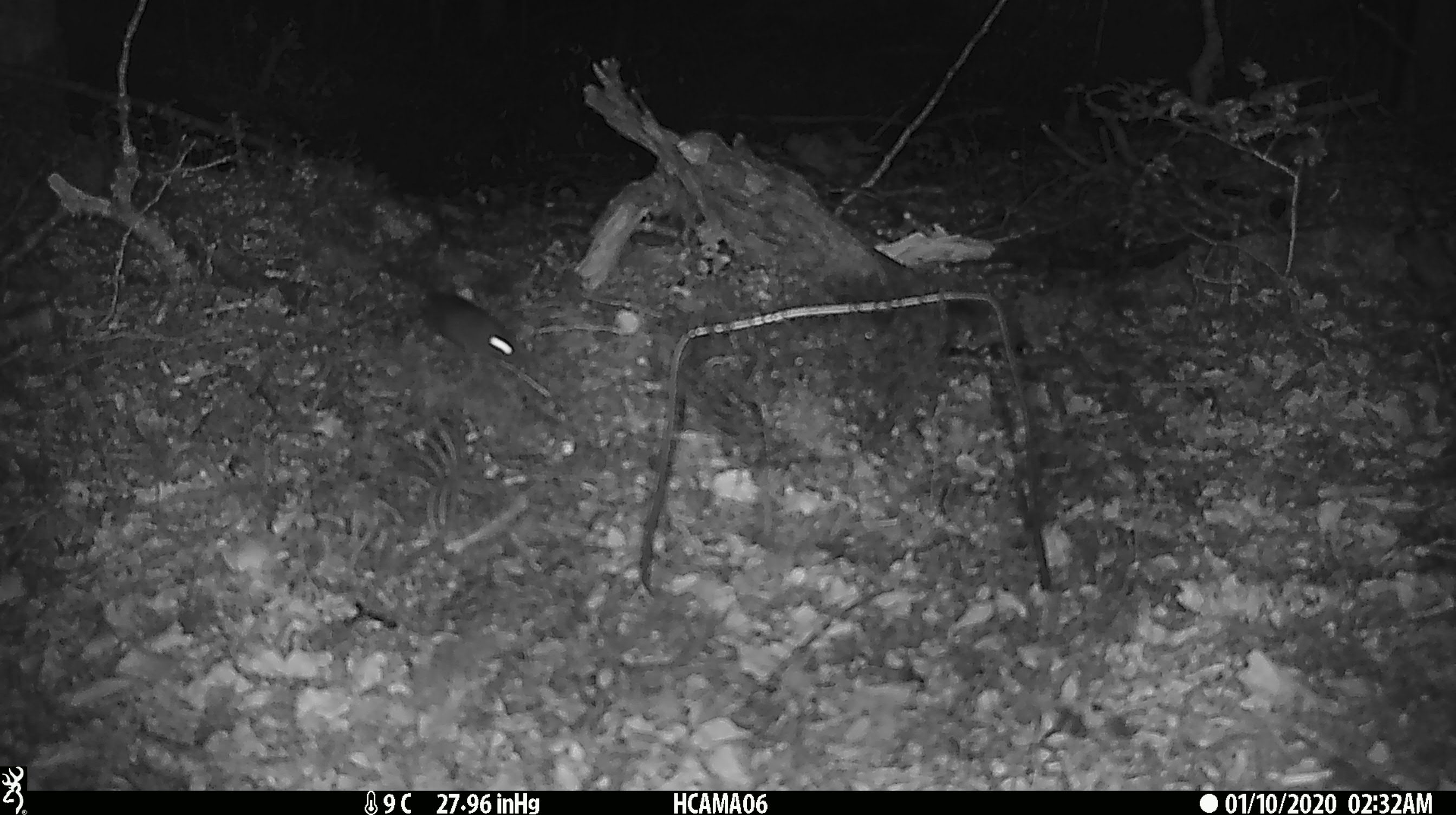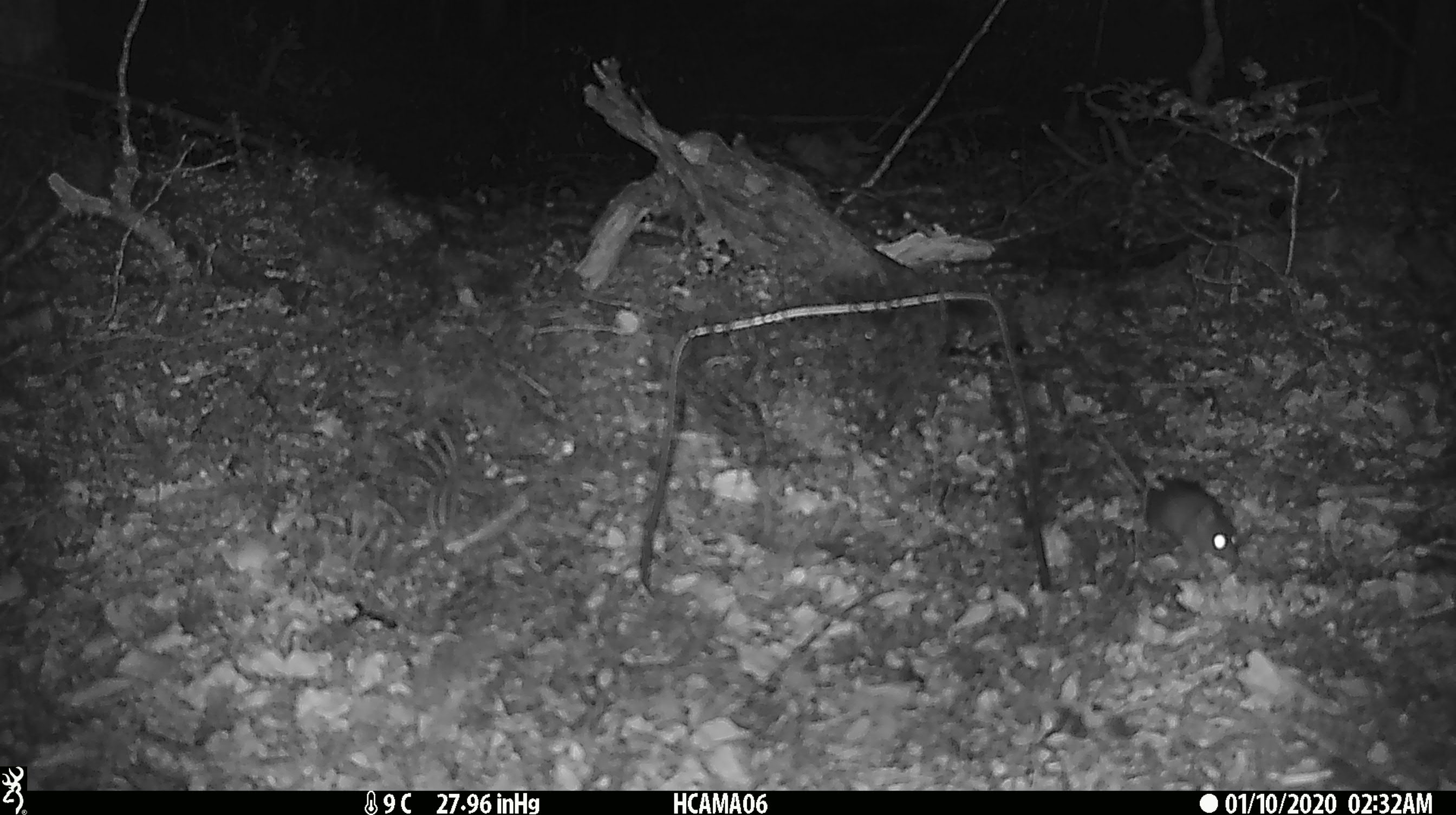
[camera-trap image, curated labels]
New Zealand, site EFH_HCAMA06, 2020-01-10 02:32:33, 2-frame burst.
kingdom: Animalia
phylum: Chordata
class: Mammalia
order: Rodentia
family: Muridae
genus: Mus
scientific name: Mus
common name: mouse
Mouse (Mus).